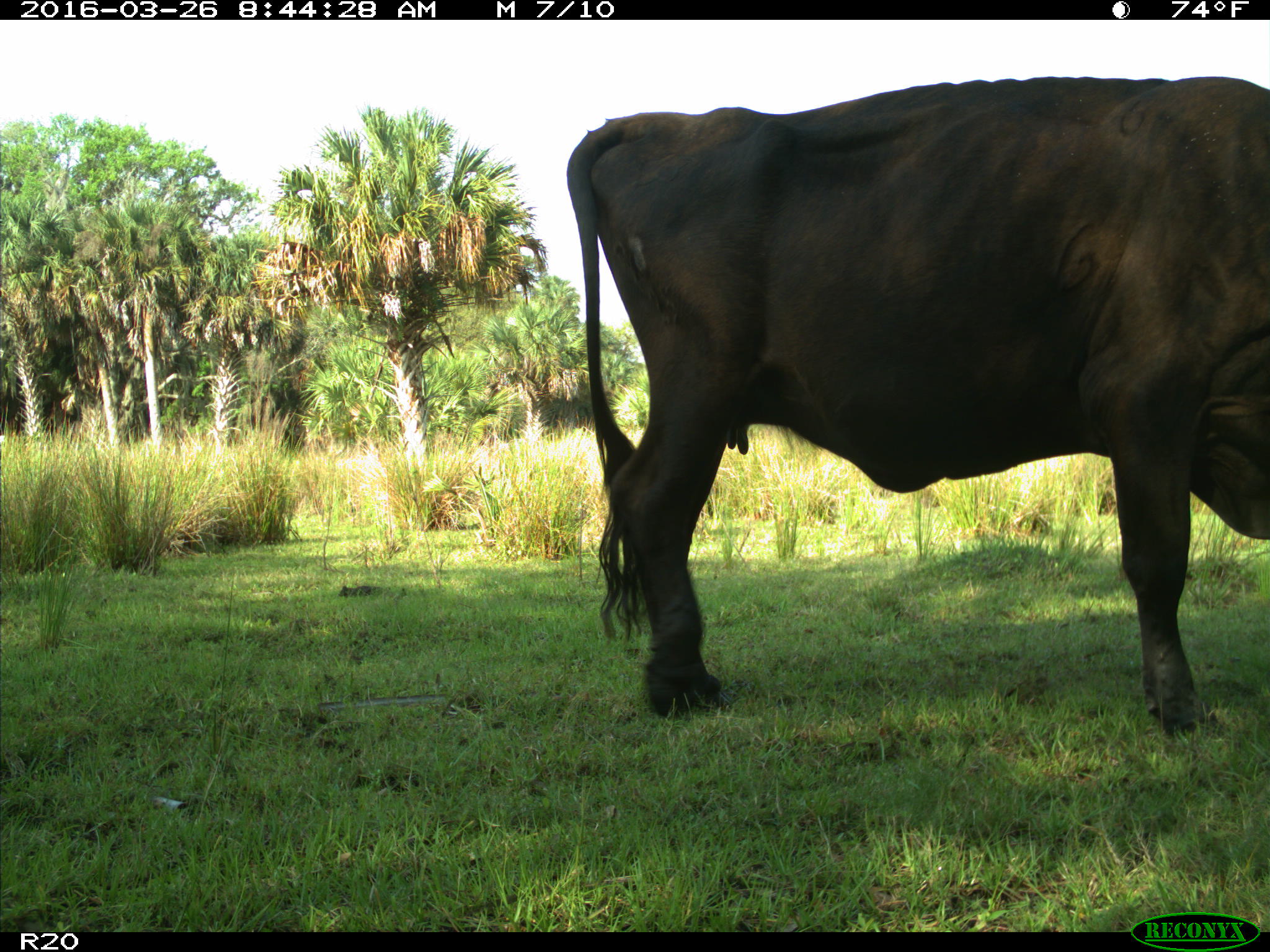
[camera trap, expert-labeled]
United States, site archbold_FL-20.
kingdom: Animalia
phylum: Chordata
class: Mammalia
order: Artiodactyla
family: Bovidae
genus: Bos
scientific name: Bos taurus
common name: domestic cow